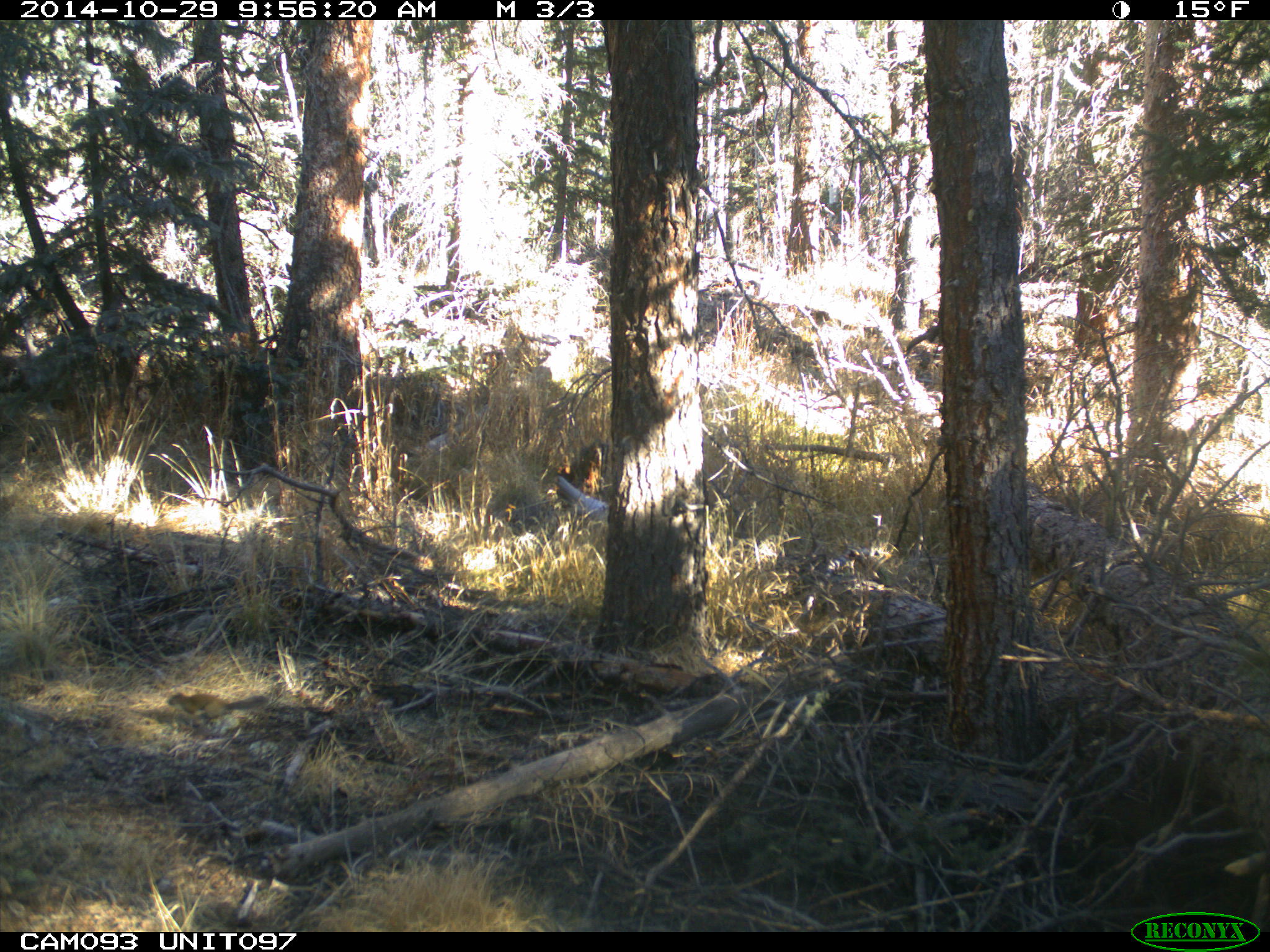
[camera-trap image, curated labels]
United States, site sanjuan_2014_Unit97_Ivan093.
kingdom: Animalia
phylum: Chordata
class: Mammalia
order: Rodentia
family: Sciuridae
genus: Tamiasciurus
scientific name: Tamiasciurus hudsonicus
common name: american red squirrel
Tamiasciurus hudsonicus (american red squirrel).